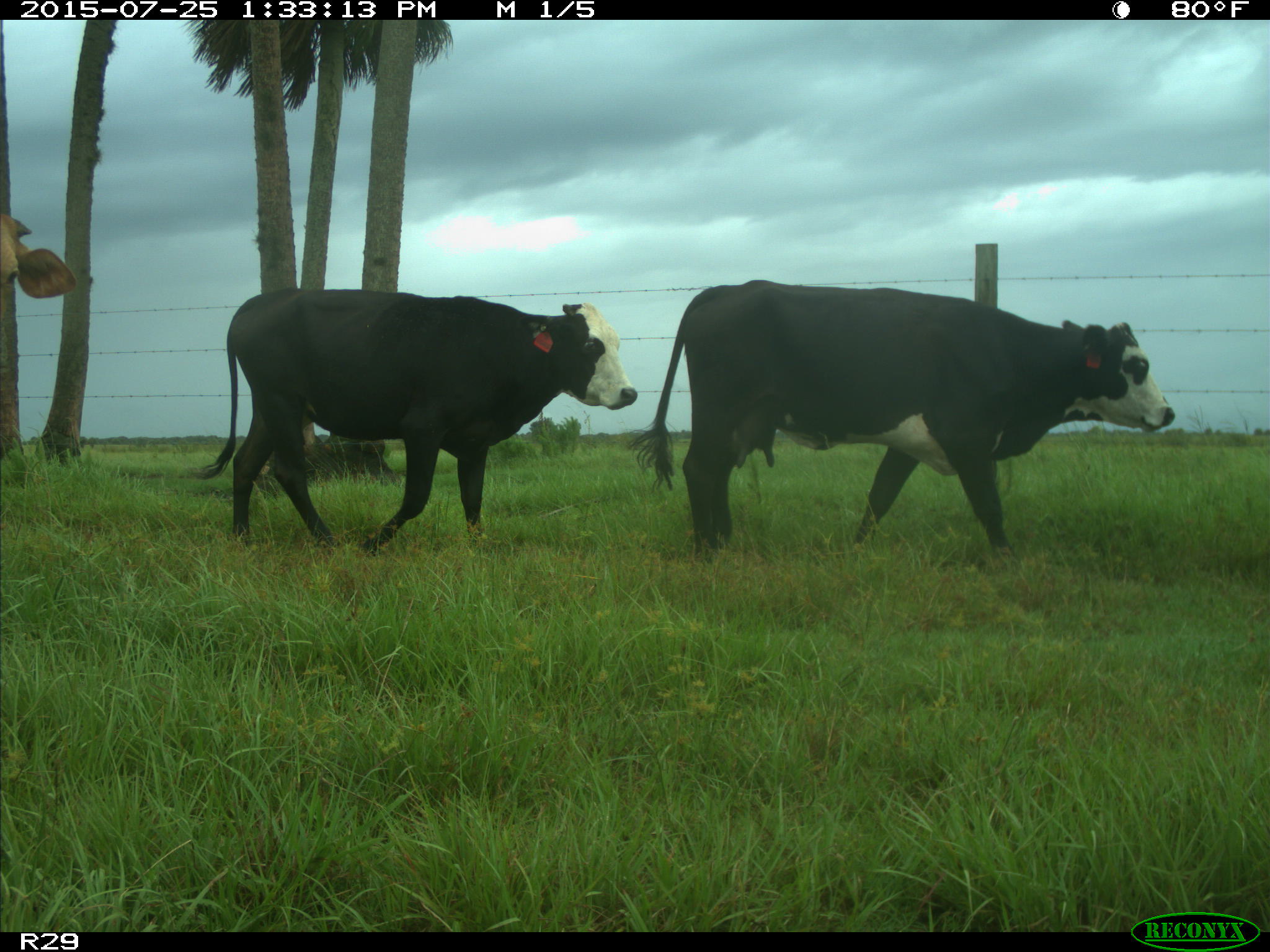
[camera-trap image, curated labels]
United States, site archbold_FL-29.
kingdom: Animalia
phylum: Chordata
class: Mammalia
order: Artiodactyla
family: Bovidae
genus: Bos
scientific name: Bos taurus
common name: domestic cow